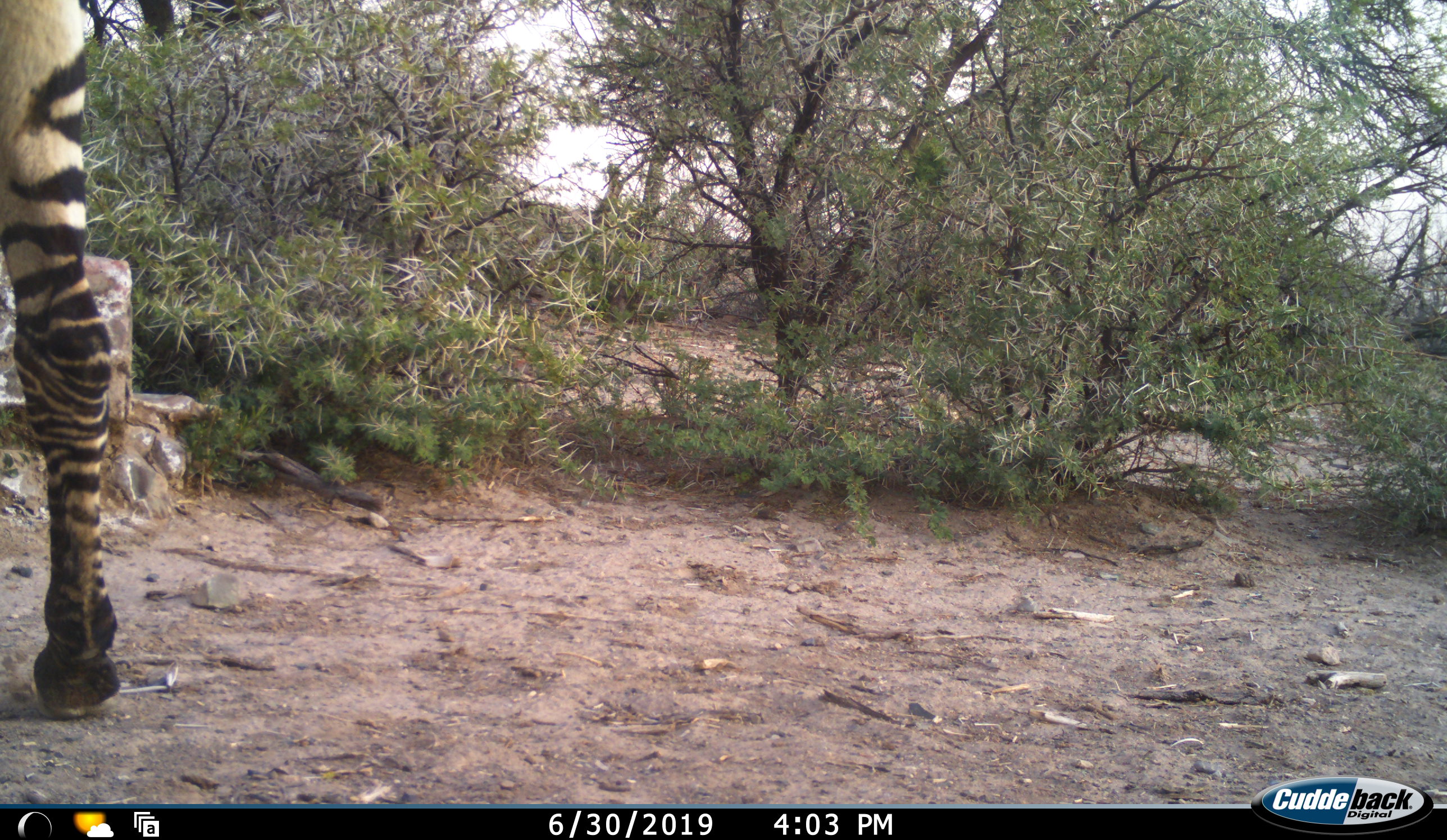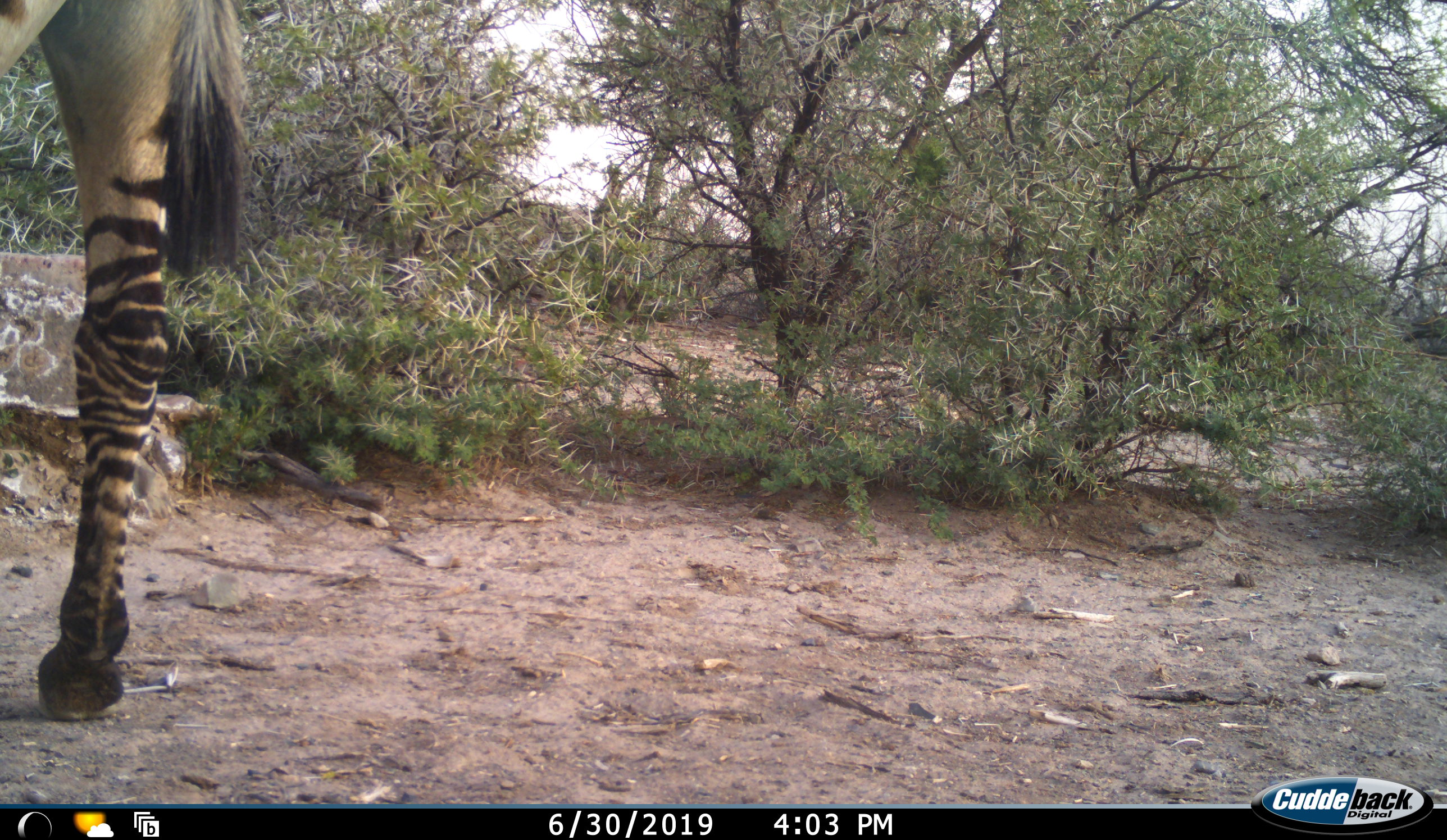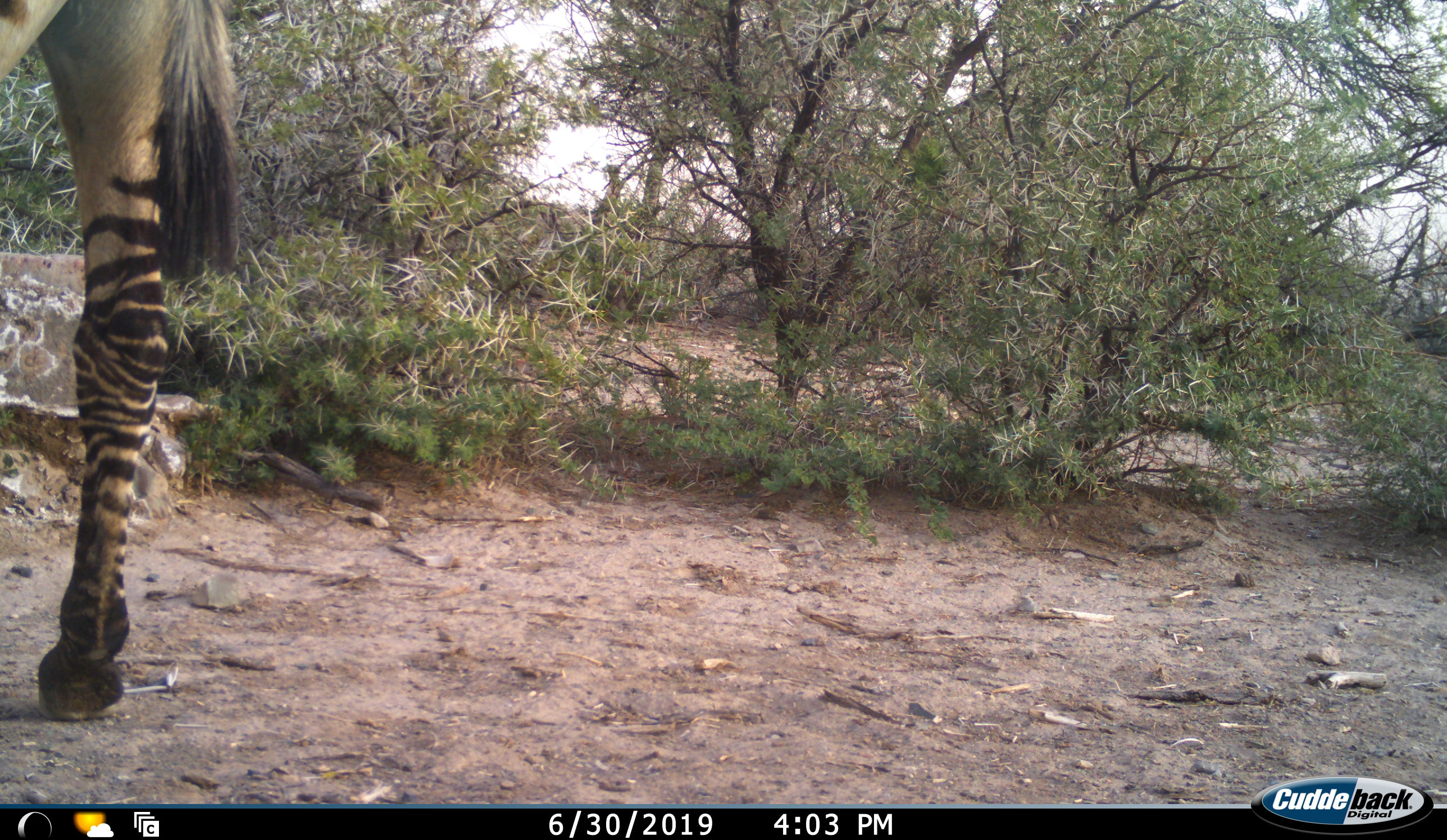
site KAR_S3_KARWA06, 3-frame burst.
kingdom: Animalia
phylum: Chordata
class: Mammalia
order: Perissodactyla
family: Equidae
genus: Equus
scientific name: Equus zebra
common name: mountain zebra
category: zebramountain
Zebramountain (mountain zebra) (Equus zebra), count 1. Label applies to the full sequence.